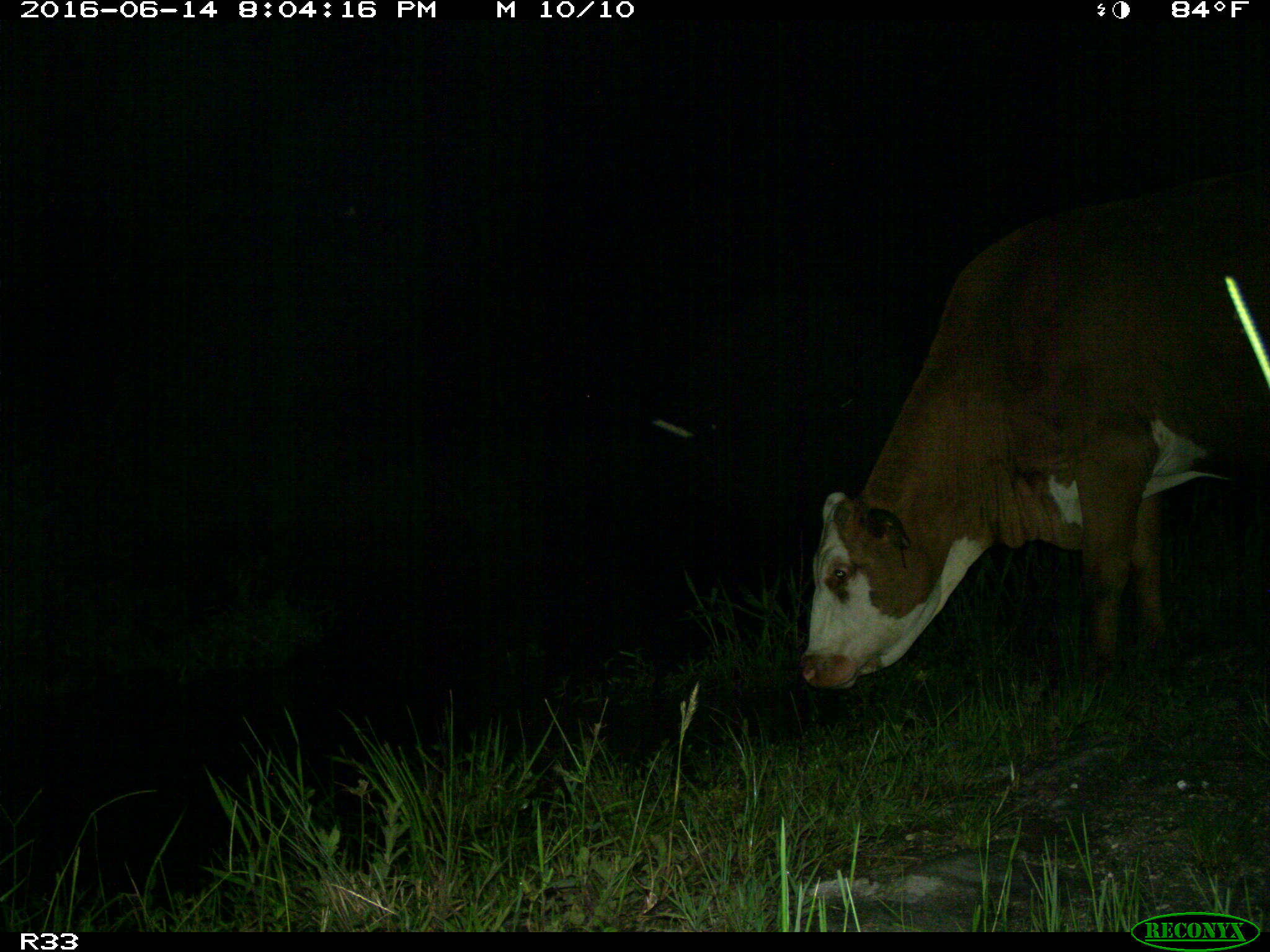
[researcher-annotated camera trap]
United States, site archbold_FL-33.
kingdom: Animalia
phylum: Chordata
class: Mammalia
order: Artiodactyla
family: Bovidae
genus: Bos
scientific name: Bos taurus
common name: domestic cow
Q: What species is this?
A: Bos taurus (domestic cow).